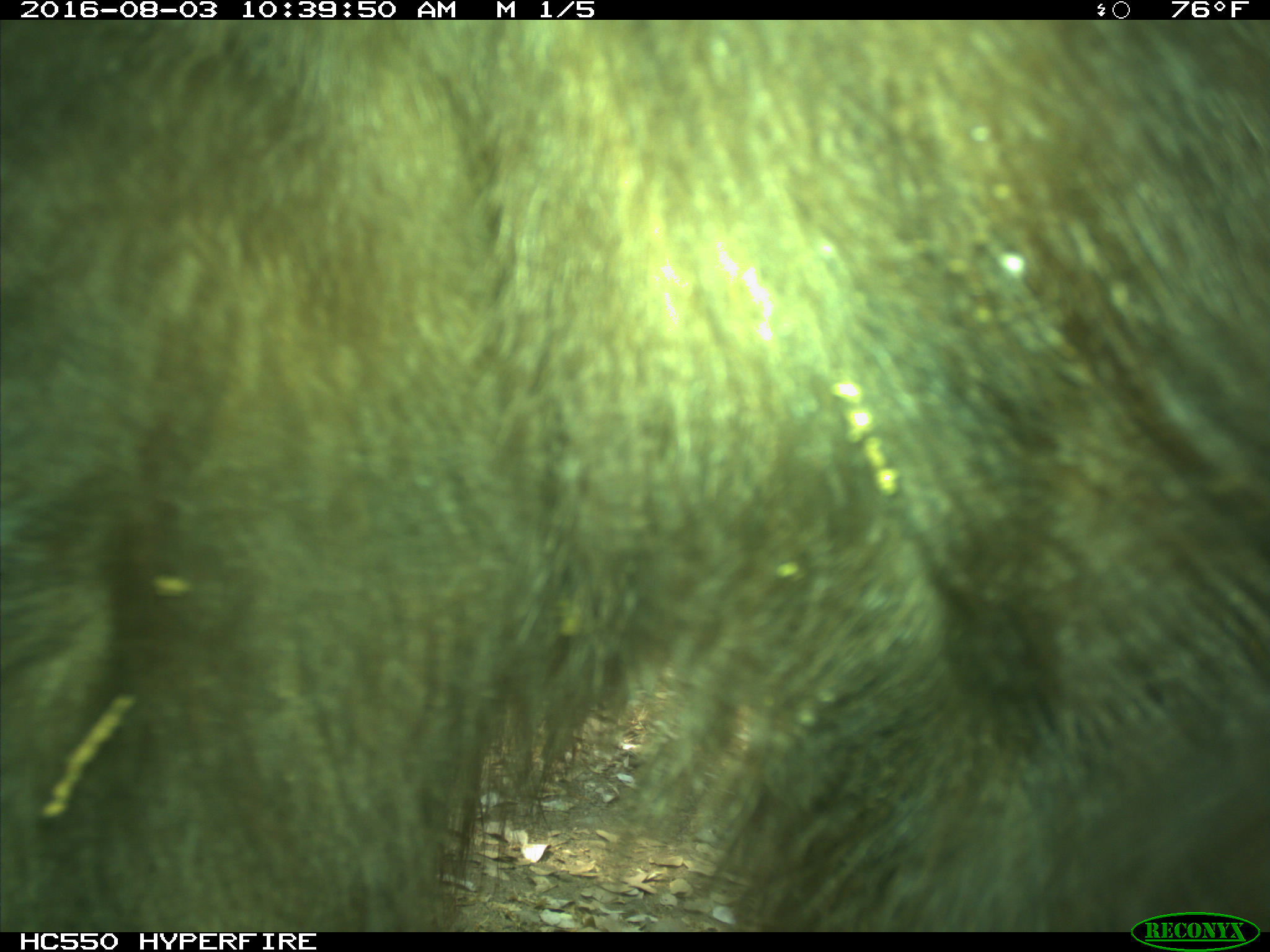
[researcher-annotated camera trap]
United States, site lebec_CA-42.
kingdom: Animalia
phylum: Chordata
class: Mammalia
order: Carnivora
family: Ursidae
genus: Ursus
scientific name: Ursus americanus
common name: american black bear